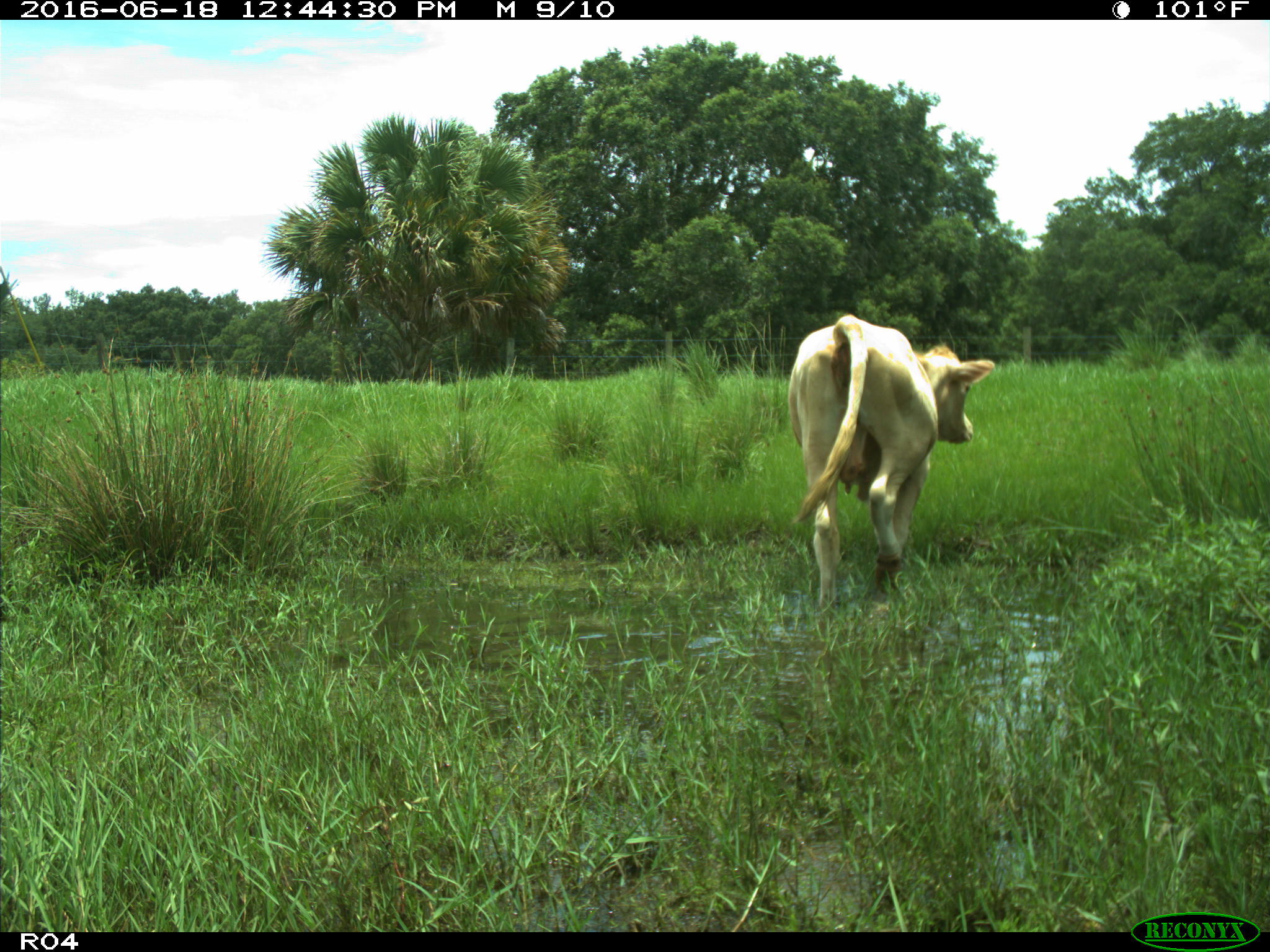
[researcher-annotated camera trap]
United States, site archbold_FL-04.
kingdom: Animalia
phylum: Chordata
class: Mammalia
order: Artiodactyla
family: Bovidae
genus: Bos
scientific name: Bos taurus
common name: domestic cow